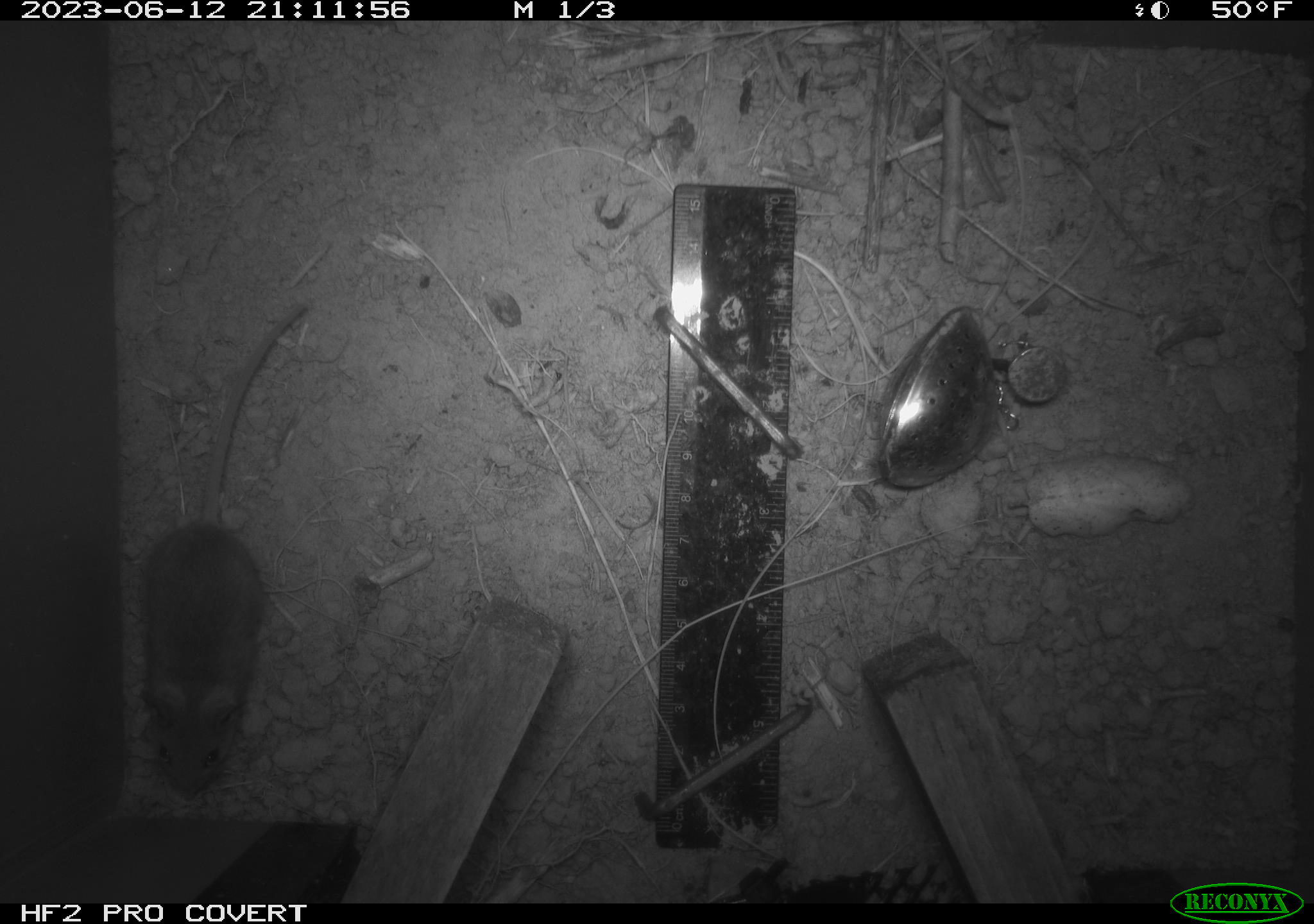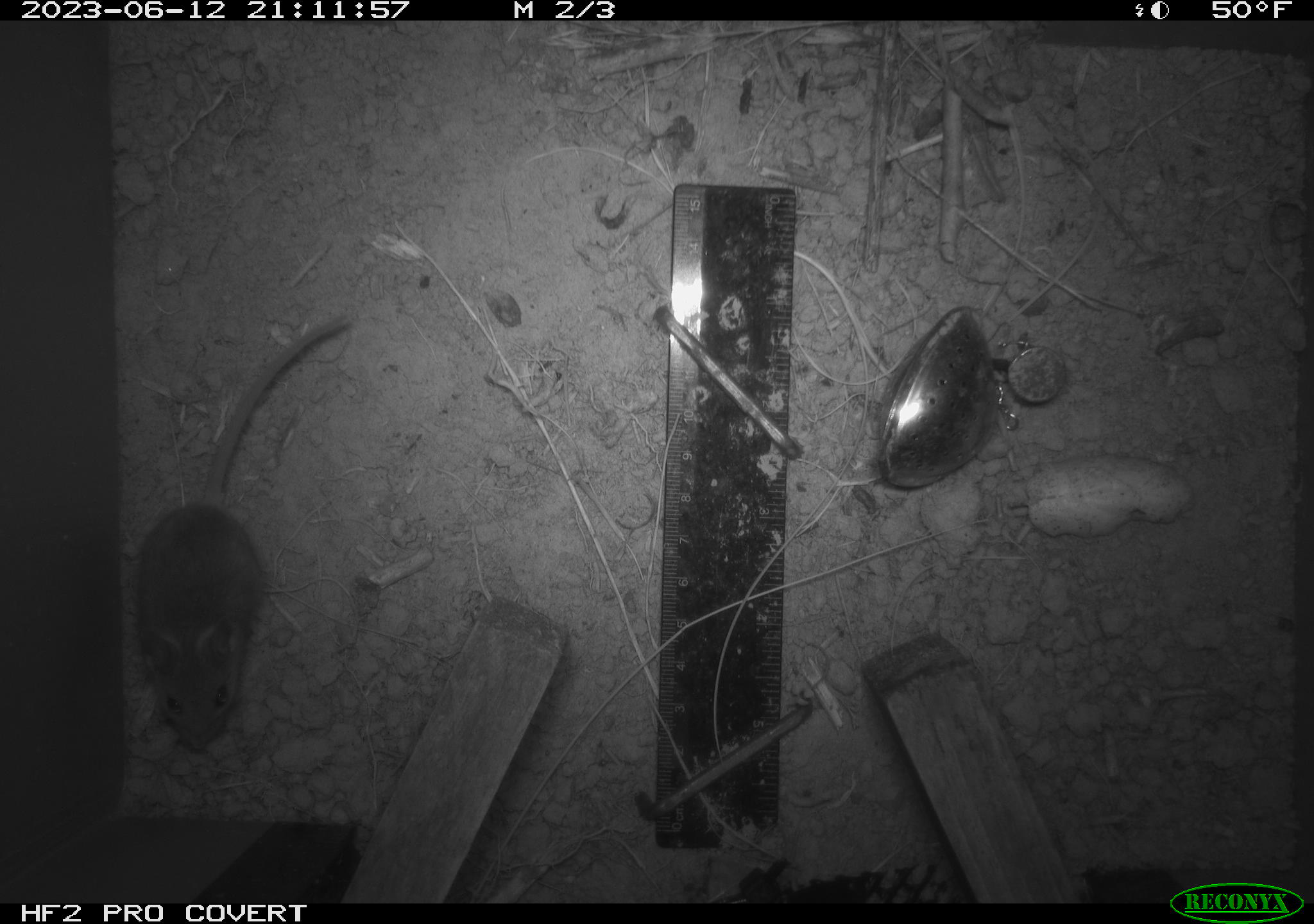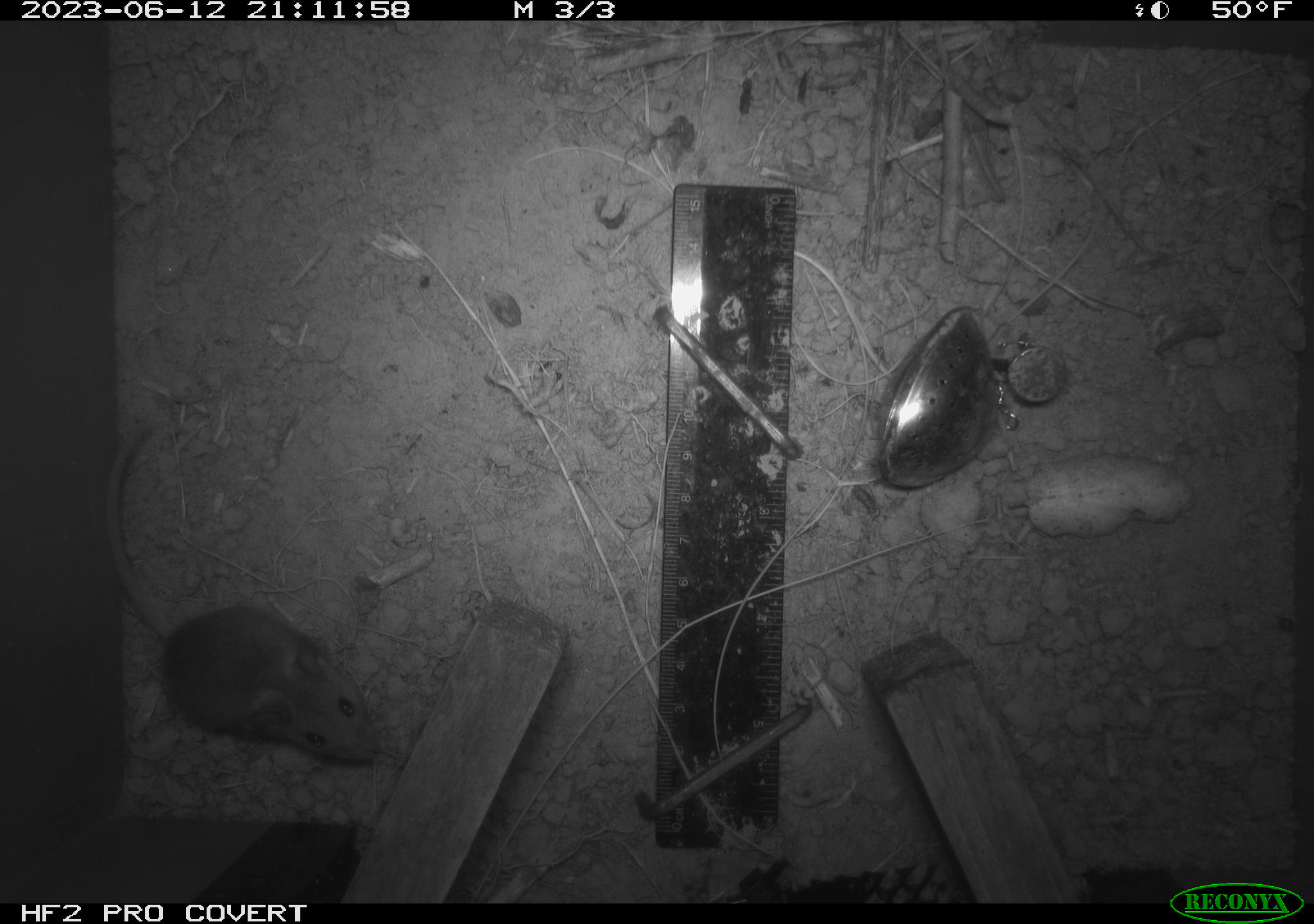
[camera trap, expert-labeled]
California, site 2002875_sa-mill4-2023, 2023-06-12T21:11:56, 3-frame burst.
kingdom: Animalia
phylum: Chordata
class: Mammalia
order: Rodentia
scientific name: Rodentia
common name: mouse species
Mouse species (Rodentia).